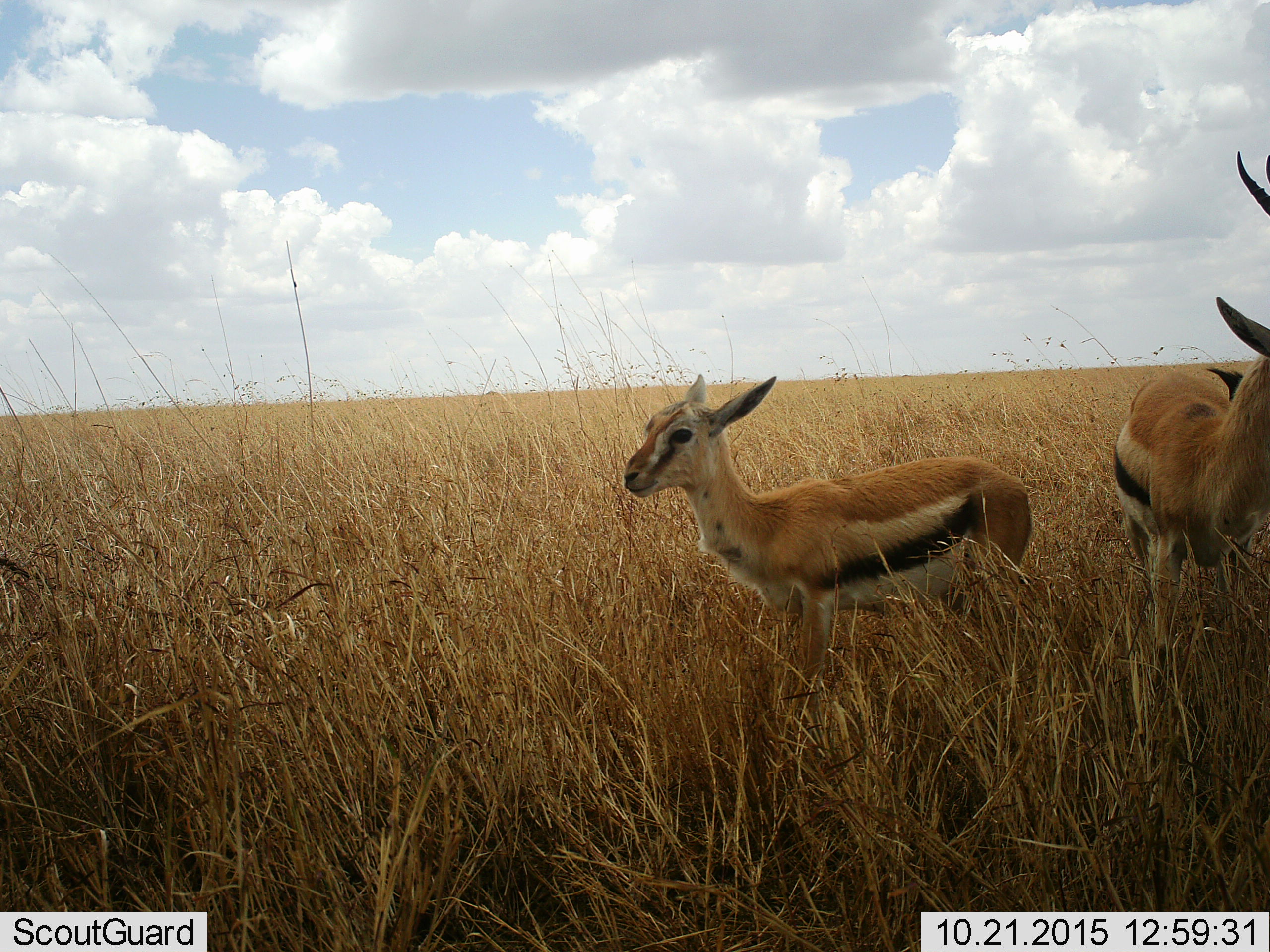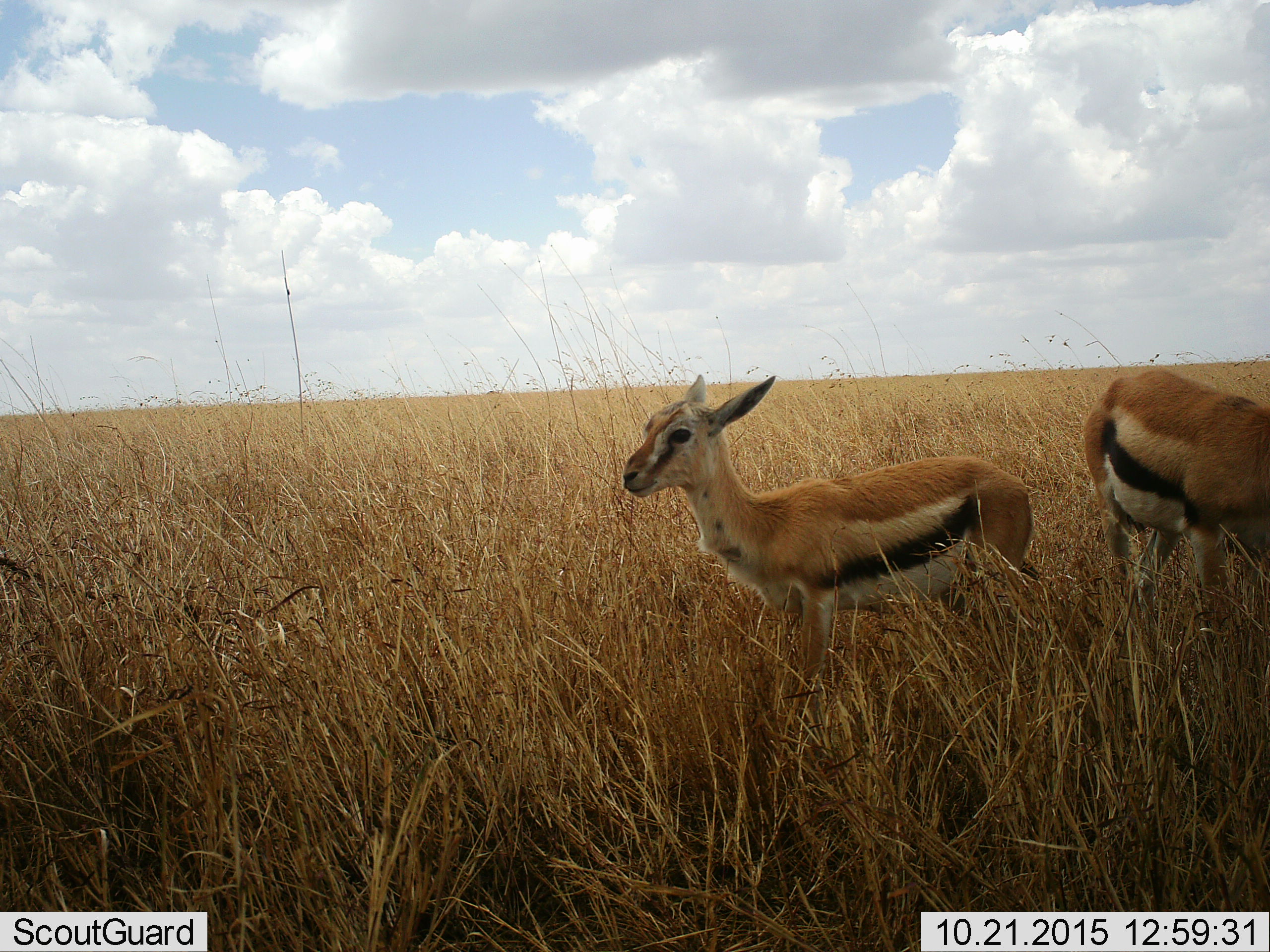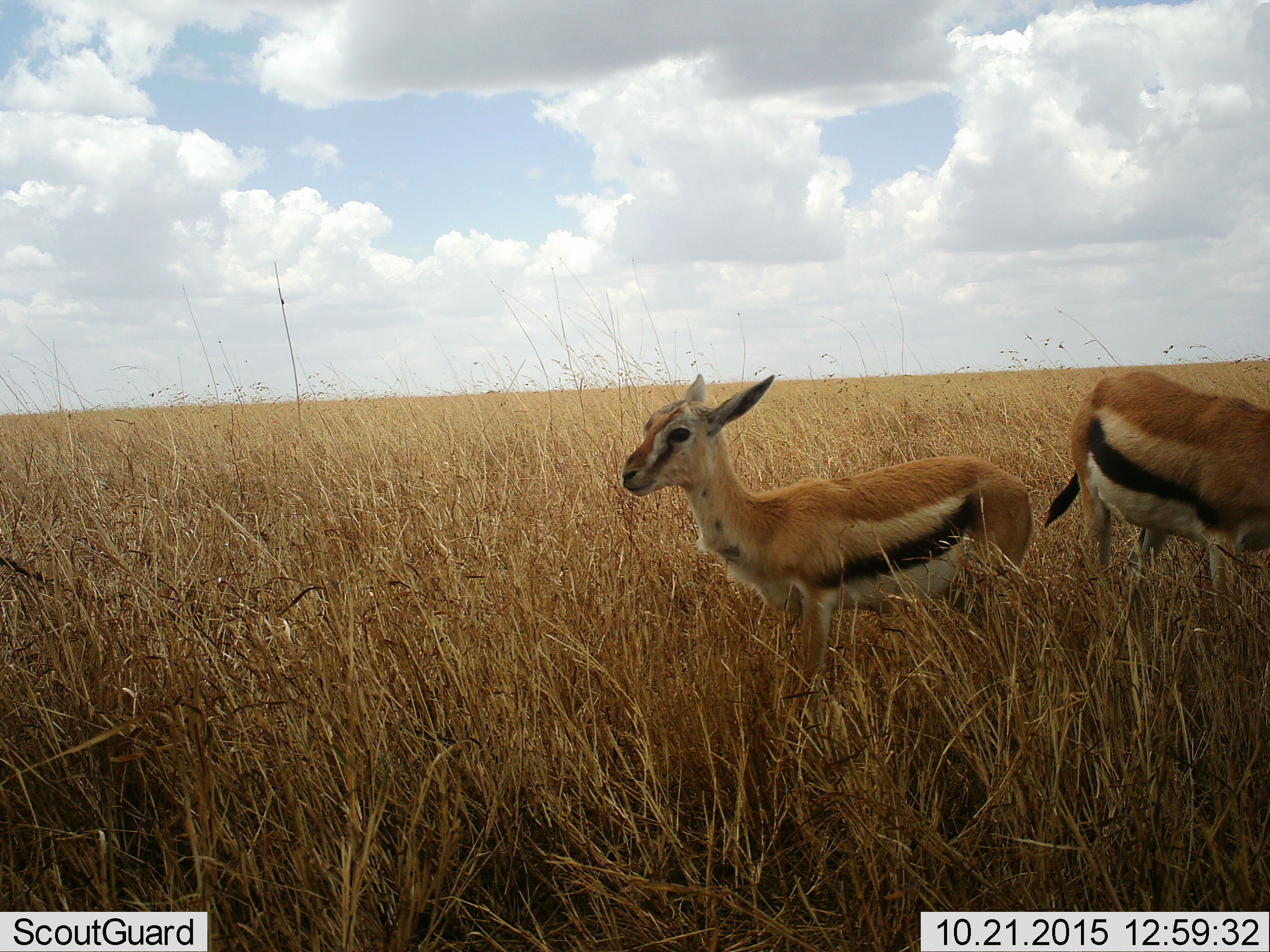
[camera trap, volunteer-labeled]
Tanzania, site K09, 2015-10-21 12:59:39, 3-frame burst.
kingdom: Animalia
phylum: Chordata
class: Mammalia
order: Artiodactyla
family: Bovidae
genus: Eudorcas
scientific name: Eudorcas thomsonii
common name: thomson's gazelle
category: gazellethomsons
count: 2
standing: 100%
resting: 10%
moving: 10%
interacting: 10%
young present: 70%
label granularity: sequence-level